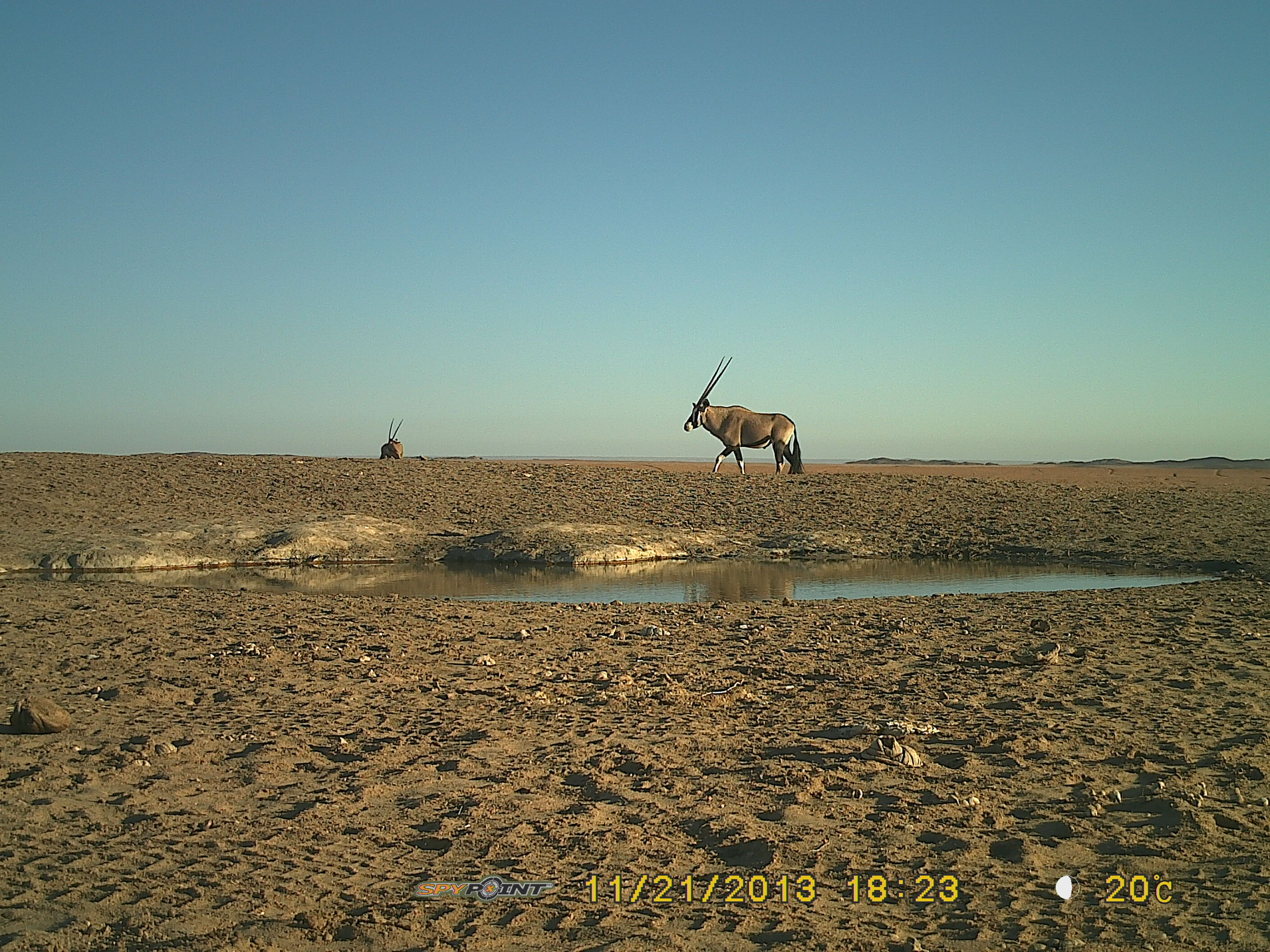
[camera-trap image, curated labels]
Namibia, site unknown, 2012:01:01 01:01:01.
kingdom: Animalia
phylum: Chordata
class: Mammalia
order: Artiodactyla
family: Bovidae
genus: Oryx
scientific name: Oryx gazella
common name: gemsbok